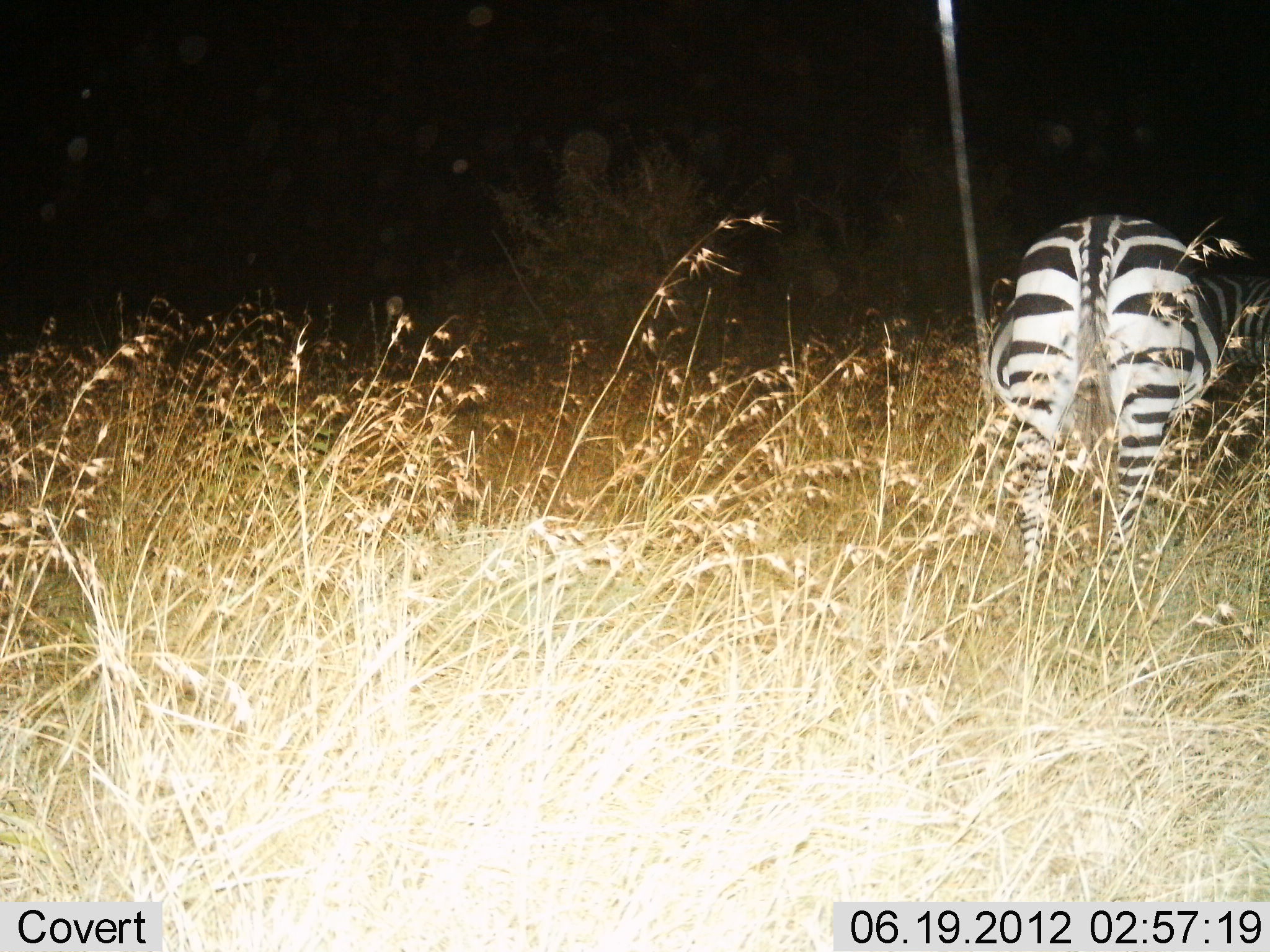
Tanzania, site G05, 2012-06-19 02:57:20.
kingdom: Animalia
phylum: Chordata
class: Mammalia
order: Perissodactyla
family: Equidae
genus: Equus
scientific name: Equus quagga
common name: plains zebra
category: zebra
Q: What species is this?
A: Zebra (plains zebra) (Equus quagga).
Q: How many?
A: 1.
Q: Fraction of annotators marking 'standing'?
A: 80%.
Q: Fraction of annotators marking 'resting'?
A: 0%.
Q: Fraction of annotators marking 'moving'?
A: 10%.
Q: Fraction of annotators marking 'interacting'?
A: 0%.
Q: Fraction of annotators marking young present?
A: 0%.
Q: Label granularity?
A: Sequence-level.